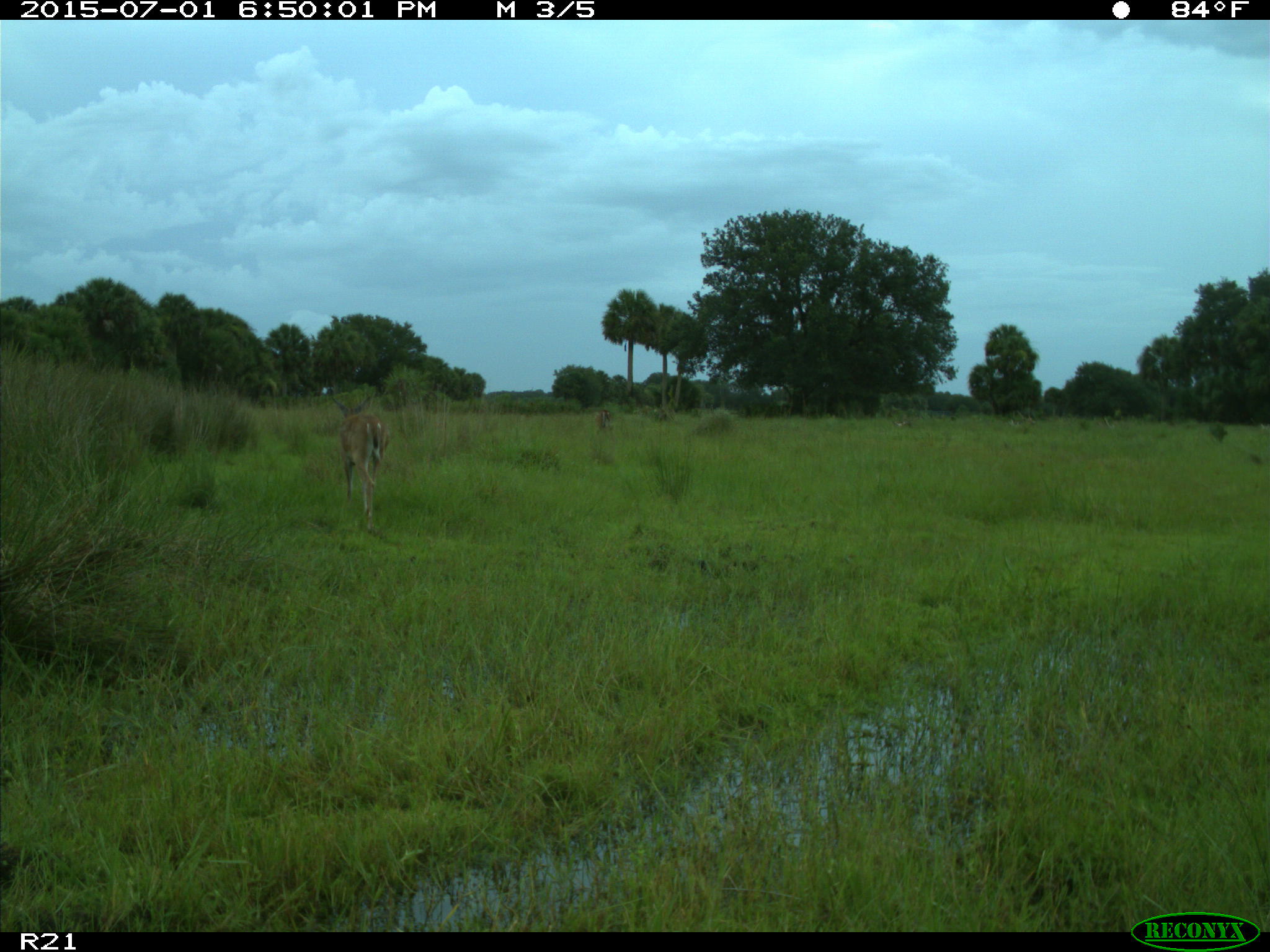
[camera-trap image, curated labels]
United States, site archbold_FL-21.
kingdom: Animalia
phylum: Chordata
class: Mammalia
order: Artiodactyla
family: Cervidae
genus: Odocoileus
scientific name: Odocoileus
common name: deer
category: unidentified deer